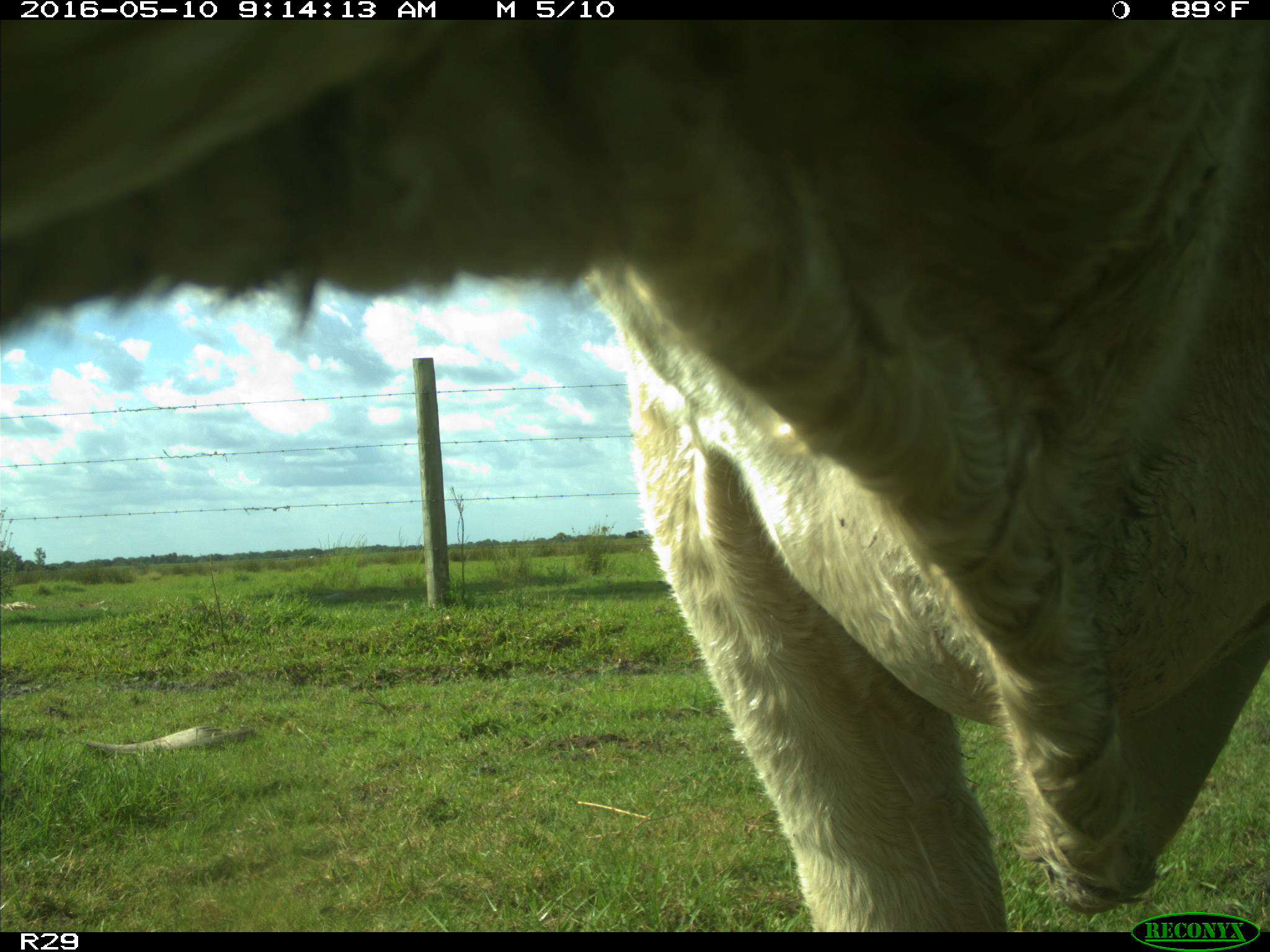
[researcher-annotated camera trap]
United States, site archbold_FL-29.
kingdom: Animalia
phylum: Chordata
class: Mammalia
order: Artiodactyla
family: Bovidae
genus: Bos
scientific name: Bos taurus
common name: domestic cow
Bos taurus (domestic cow).